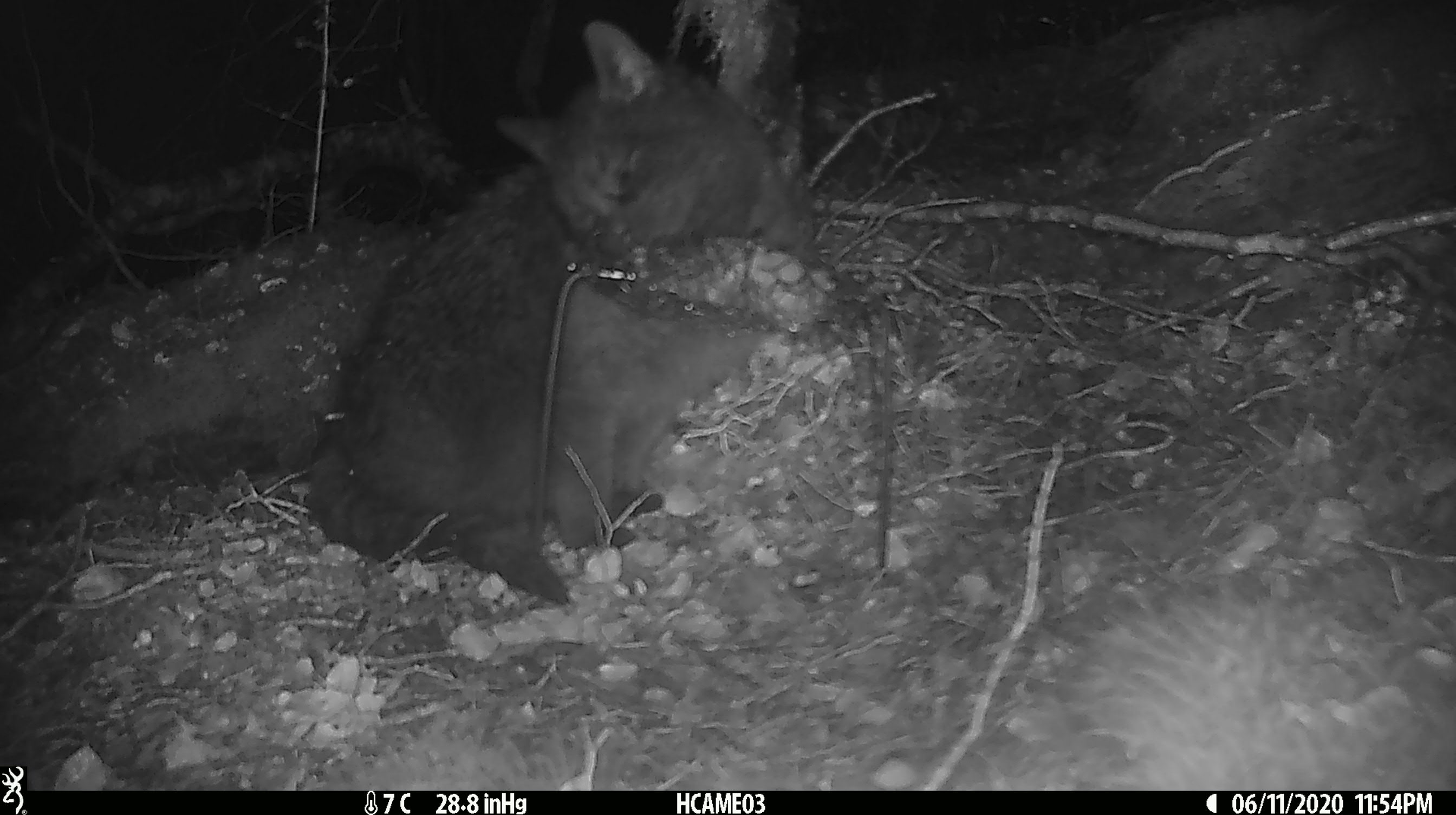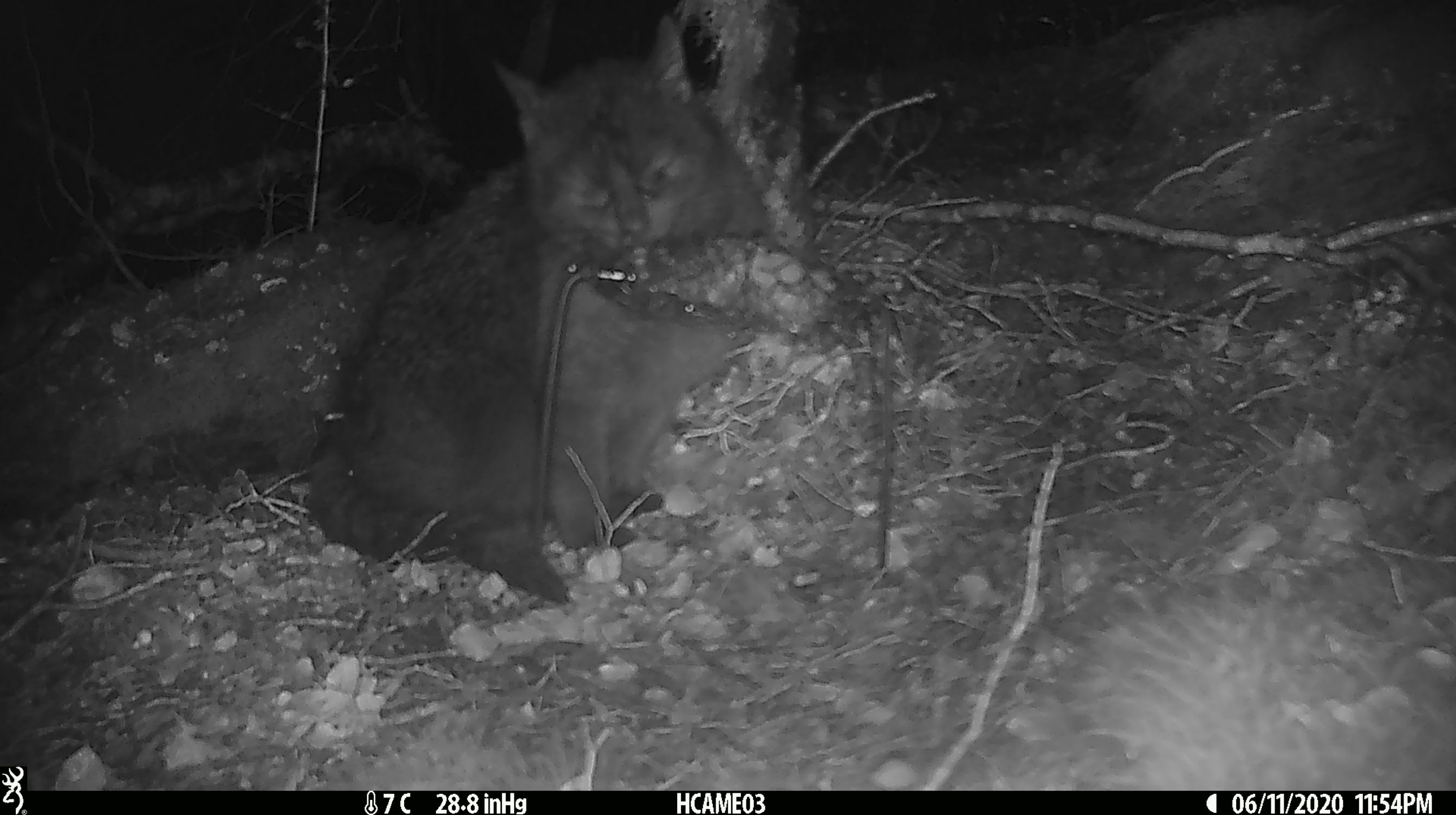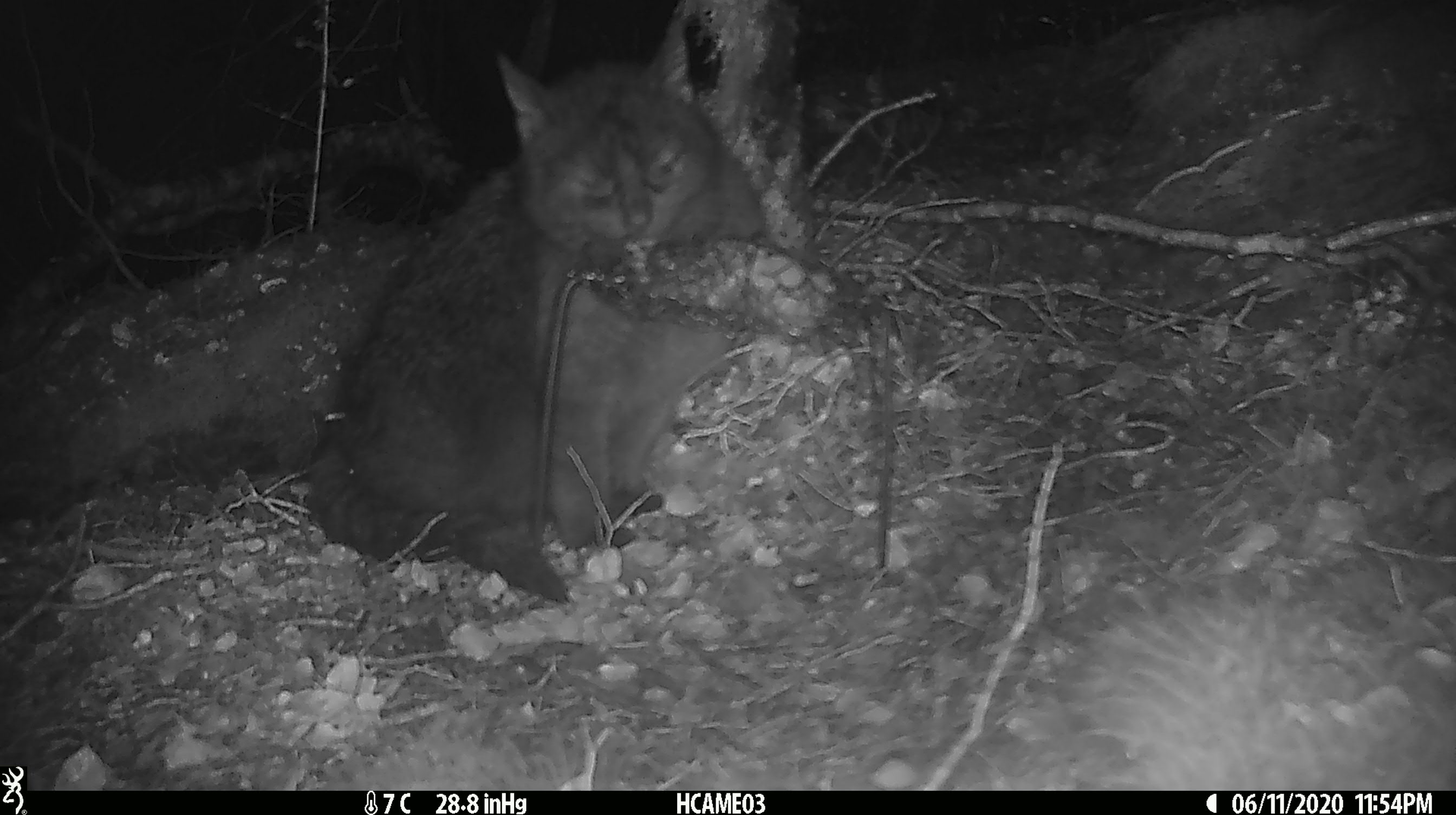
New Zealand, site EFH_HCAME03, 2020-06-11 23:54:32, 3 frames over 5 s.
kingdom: Animalia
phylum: Chordata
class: Mammalia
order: Carnivora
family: Felidae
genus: Felis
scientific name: Felis catus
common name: domestic cat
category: cat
Cat (domestic cat) (Felis catus).